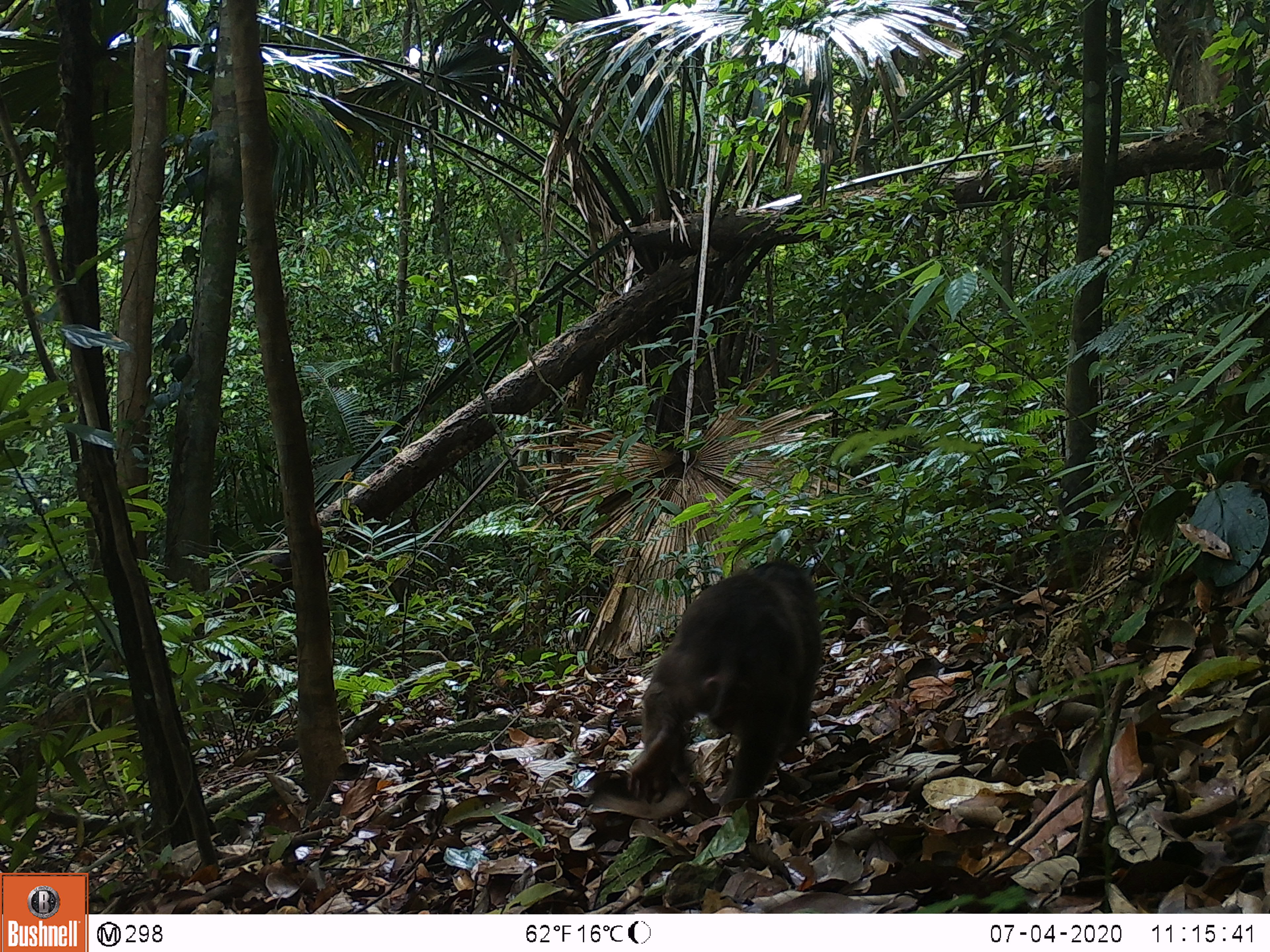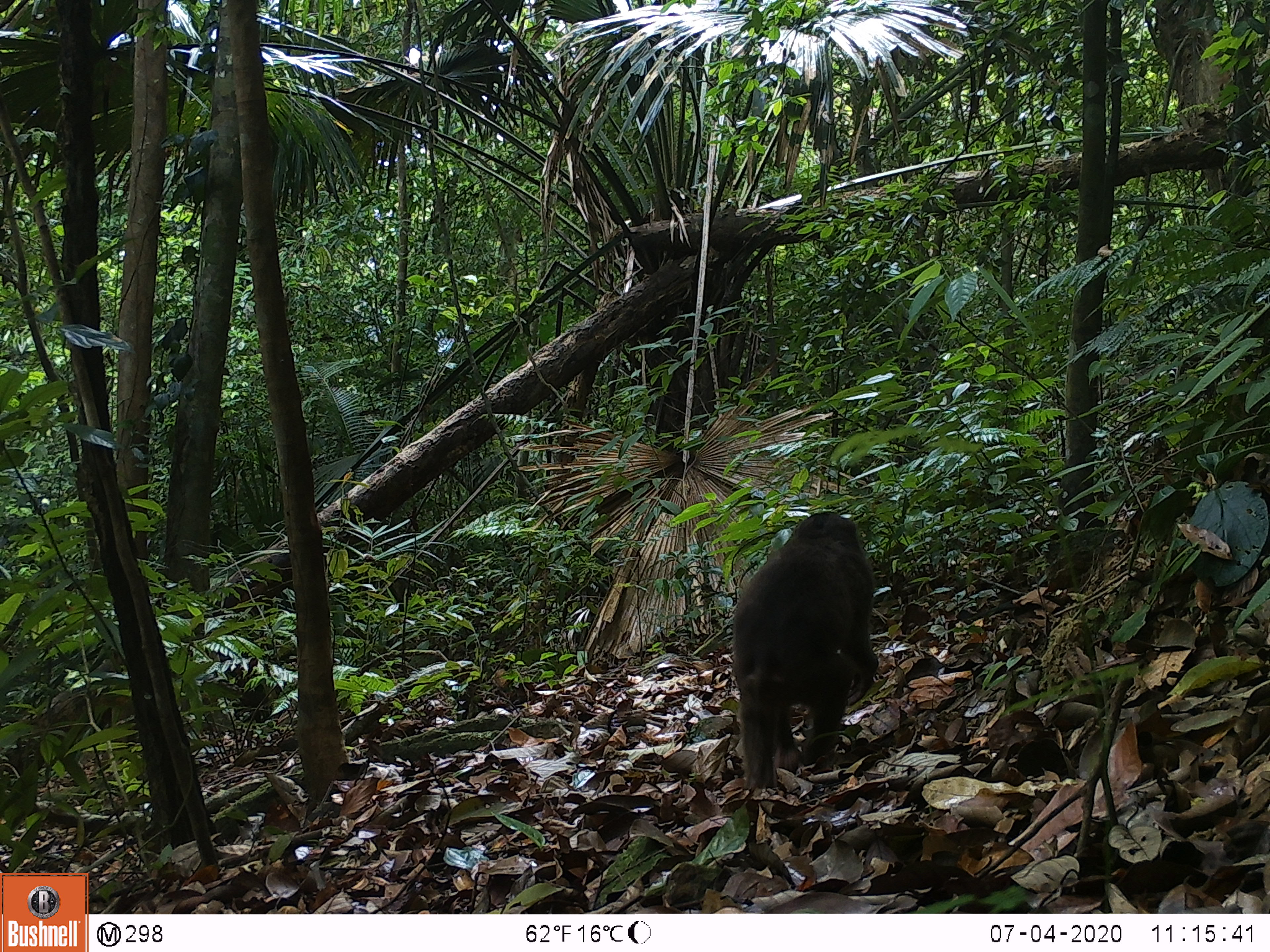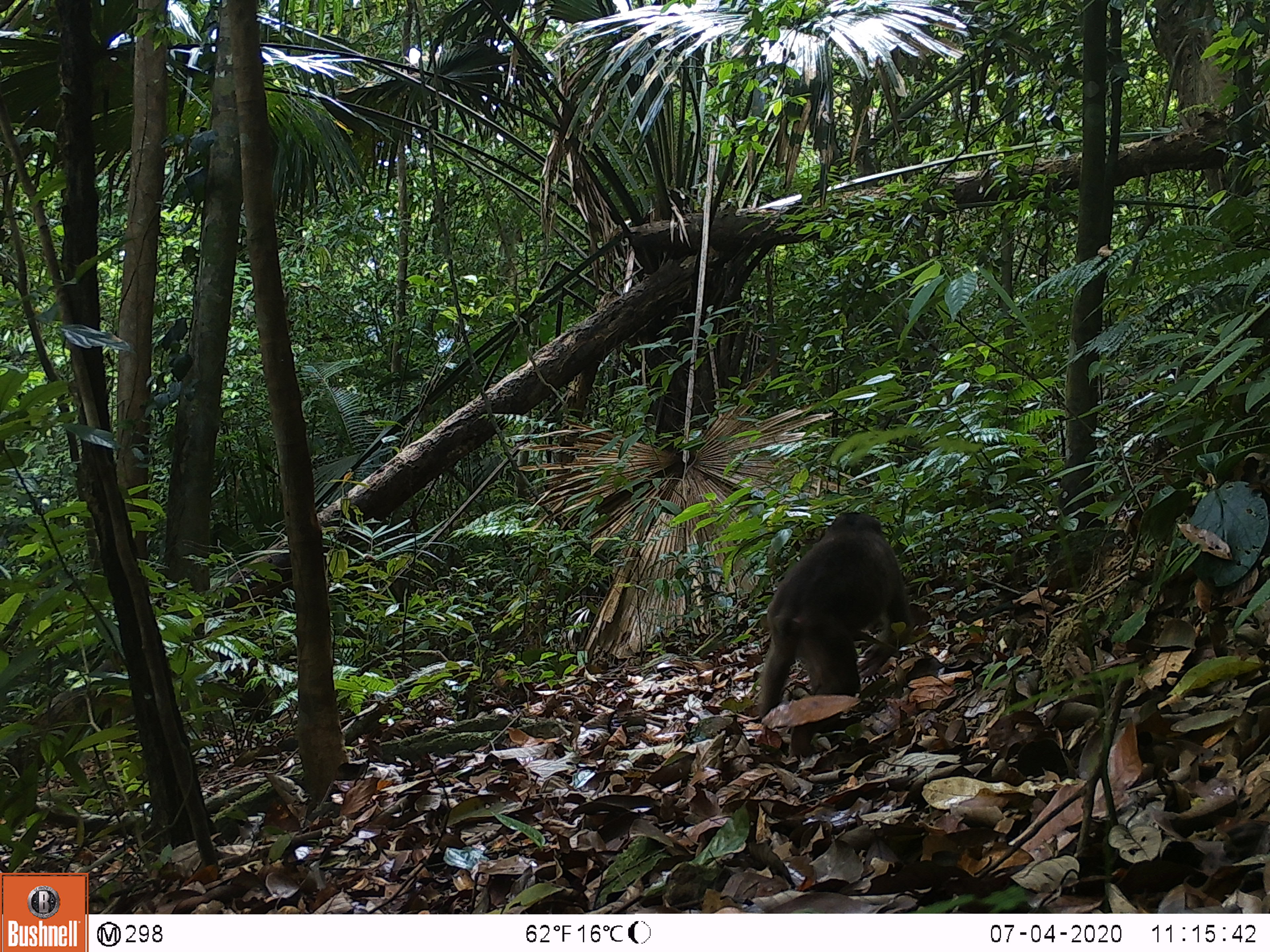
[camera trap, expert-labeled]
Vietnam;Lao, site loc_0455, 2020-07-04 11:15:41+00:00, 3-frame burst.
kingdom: Animalia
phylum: Chordata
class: Mammalia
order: Primates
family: Cercopithecidae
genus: Macaca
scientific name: Macaca arctoides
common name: stump-tailed macaque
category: stump tailed macaque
Stump tailed macaque (stump-tailed macaque) (Macaca arctoides). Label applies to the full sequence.